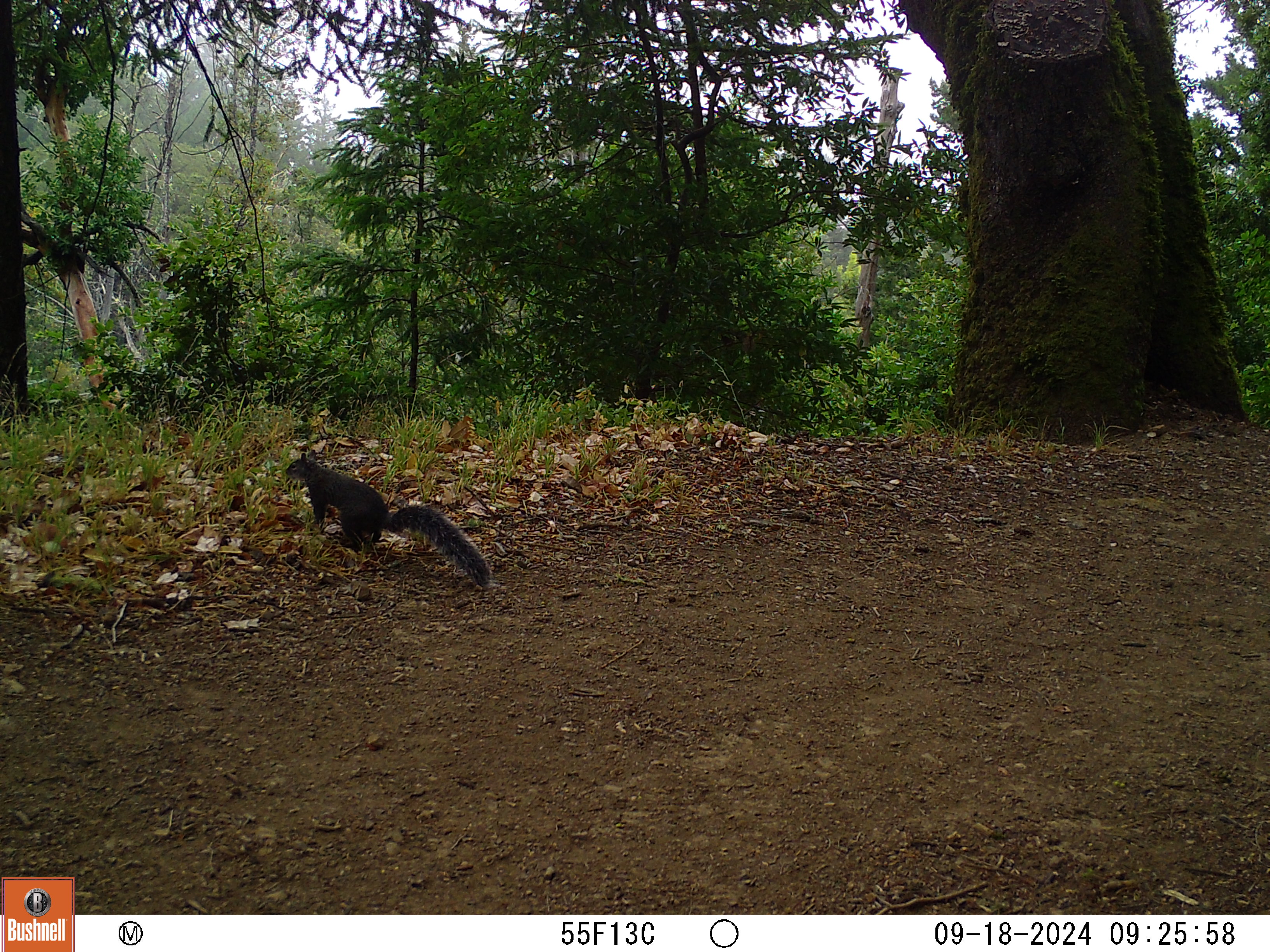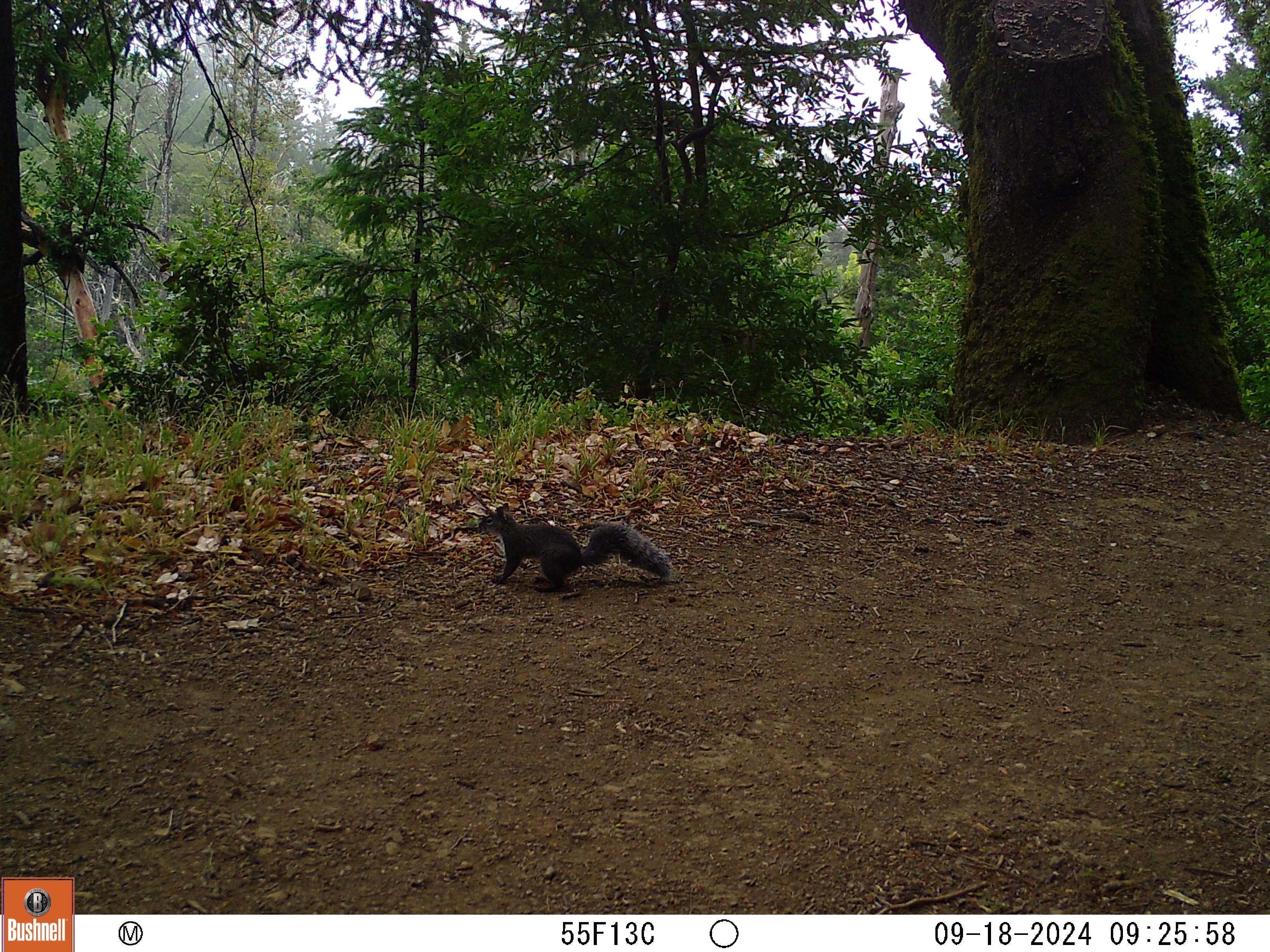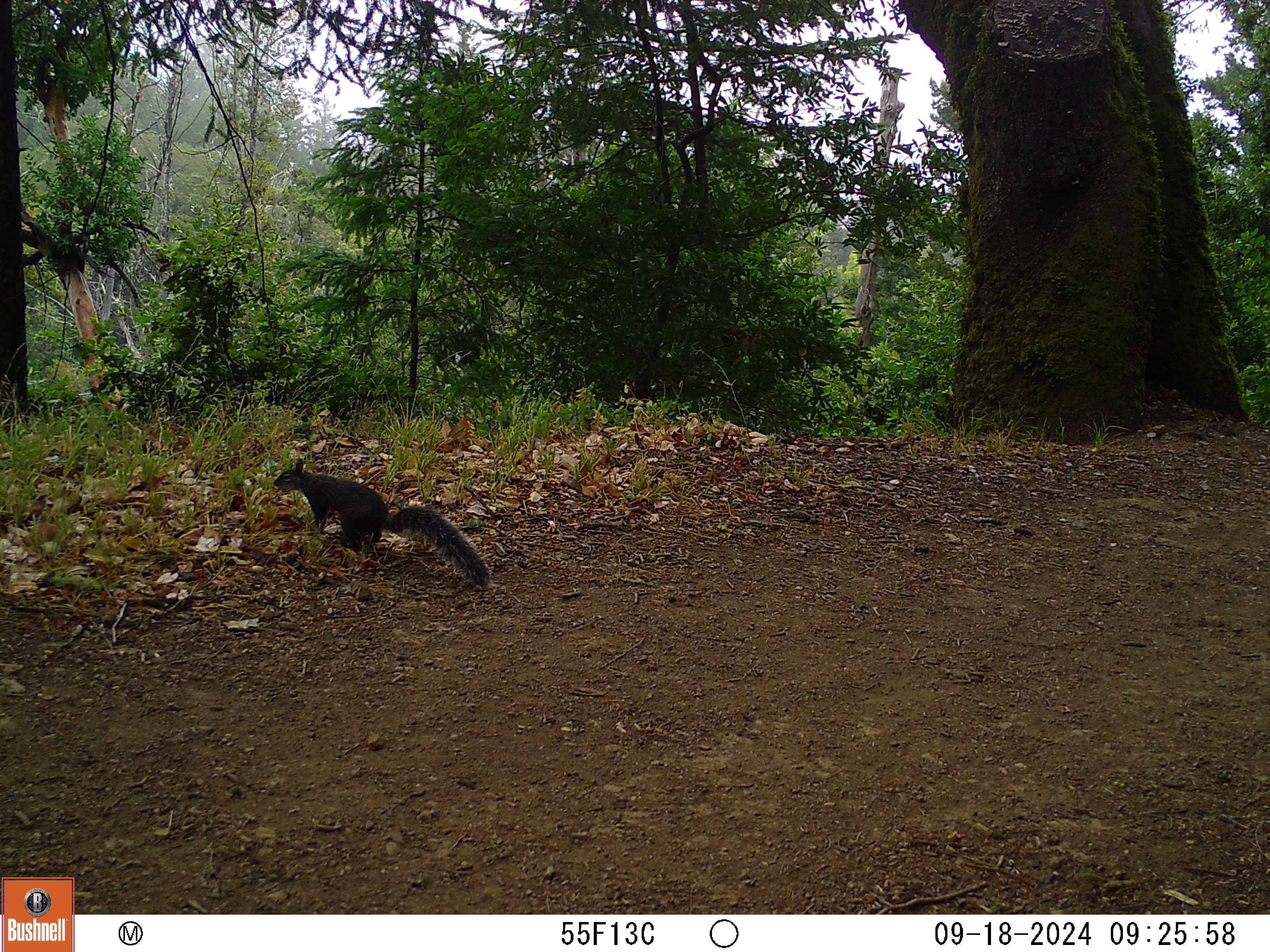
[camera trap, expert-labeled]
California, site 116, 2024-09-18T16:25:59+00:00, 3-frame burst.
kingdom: Animalia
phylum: Chordata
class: Mammalia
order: Rodentia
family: Sciuridae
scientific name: Sciuridae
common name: squirrel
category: unknown squirrel